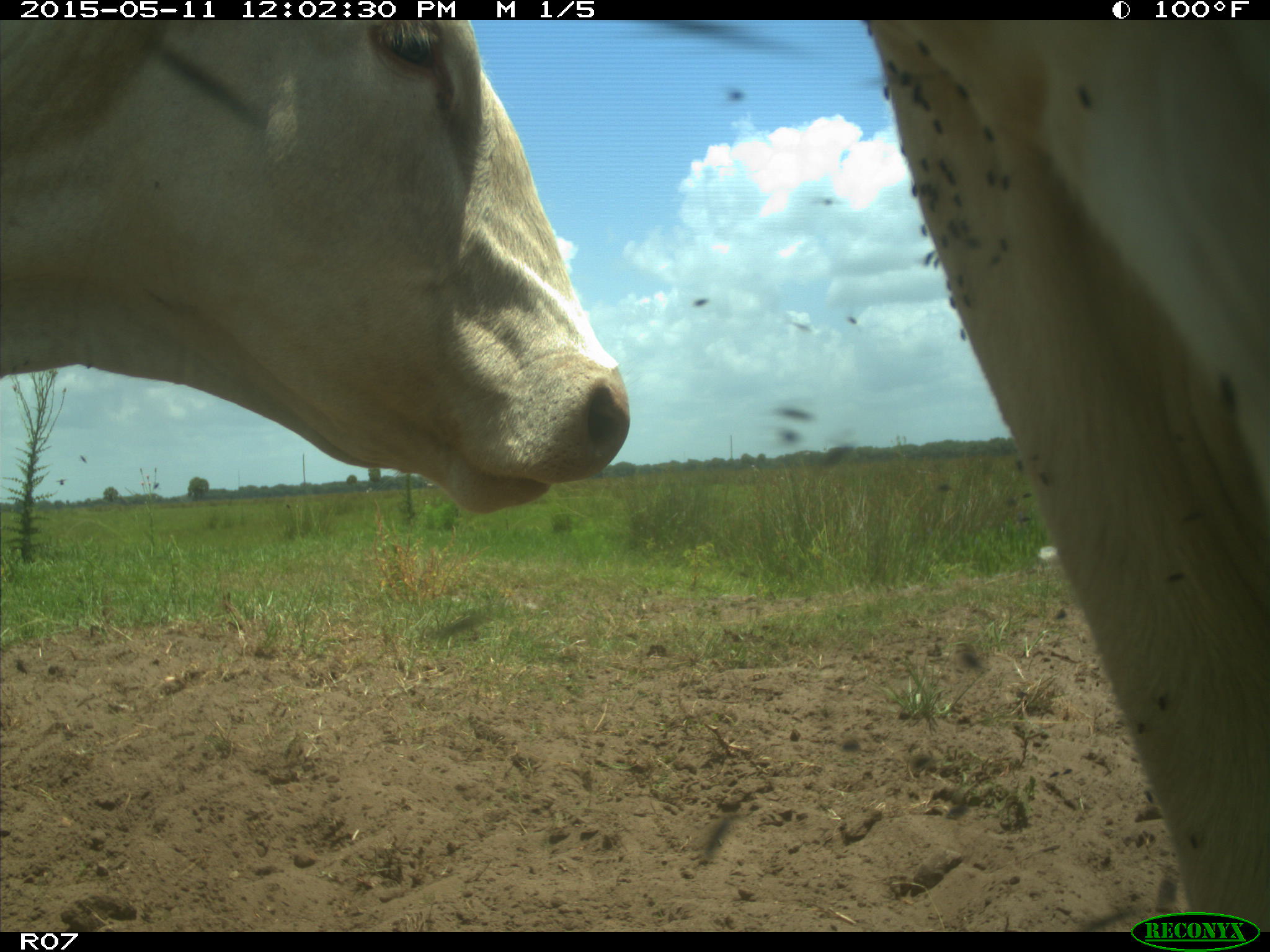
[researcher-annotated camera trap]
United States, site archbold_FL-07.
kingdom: Animalia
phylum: Chordata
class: Mammalia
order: Artiodactyla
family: Bovidae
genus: Bos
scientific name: Bos taurus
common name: domestic cow